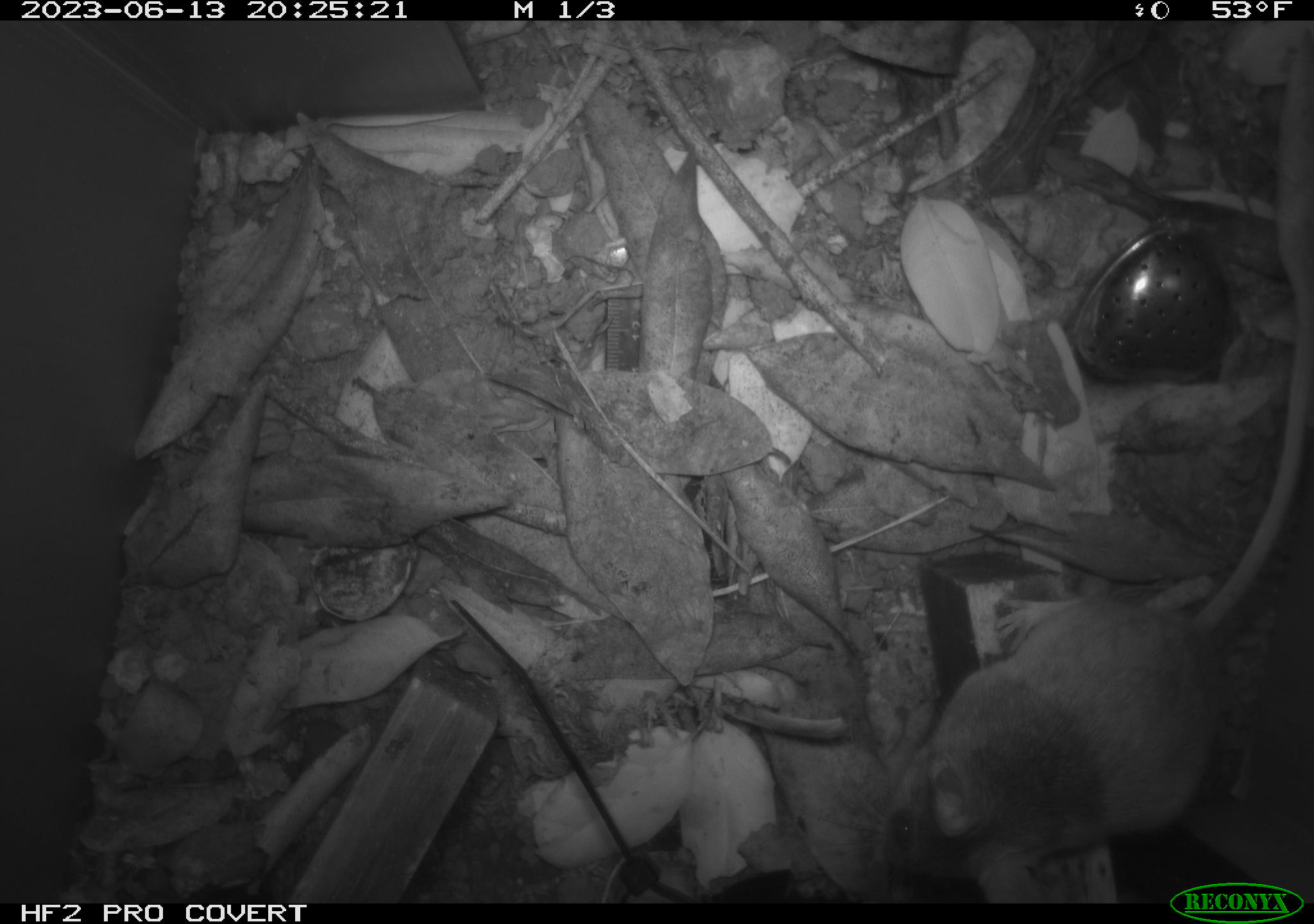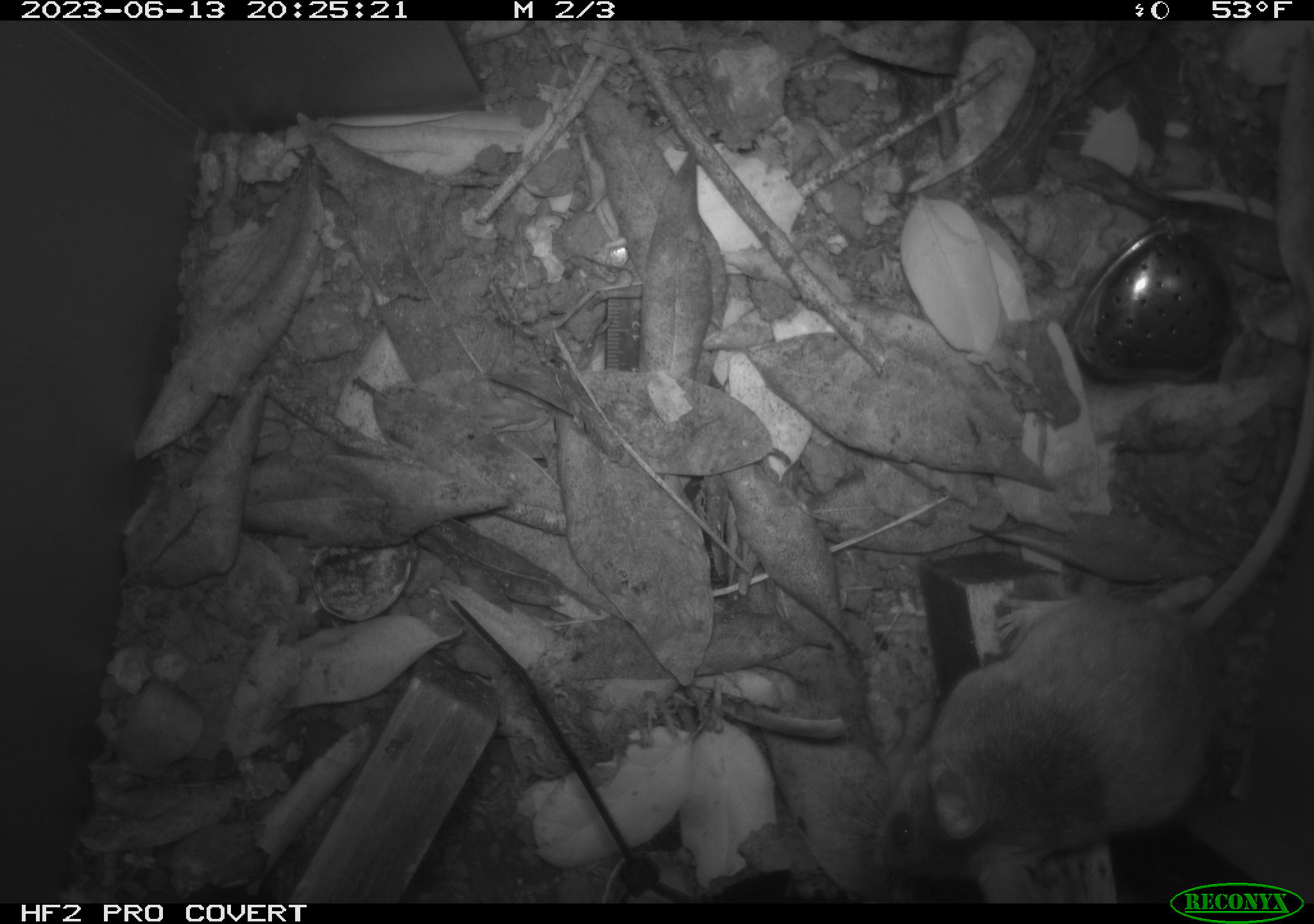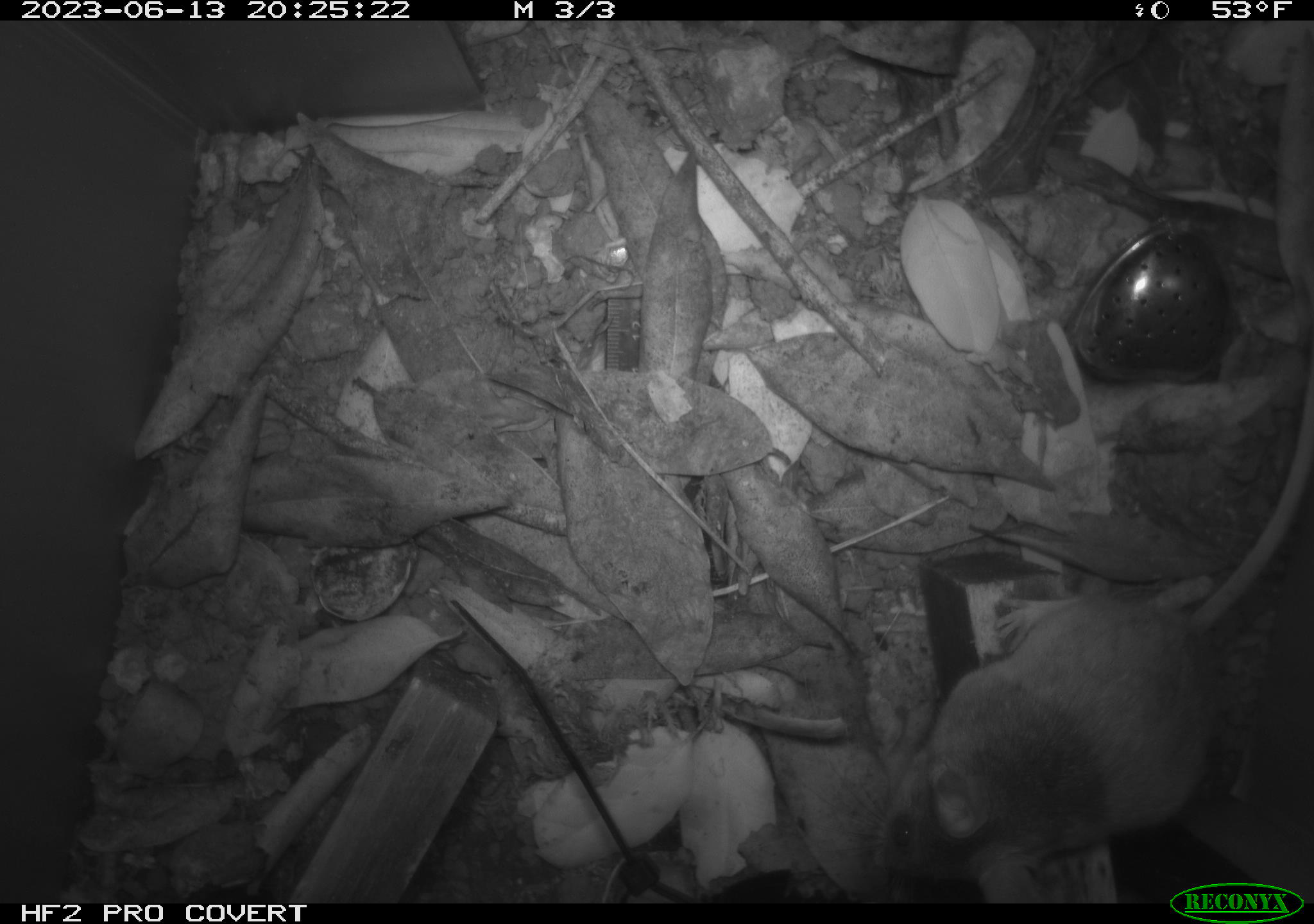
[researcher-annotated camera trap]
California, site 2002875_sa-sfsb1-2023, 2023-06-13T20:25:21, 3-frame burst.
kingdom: Animalia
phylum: Chordata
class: Mammalia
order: Rodentia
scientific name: Rodentia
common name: mouse species